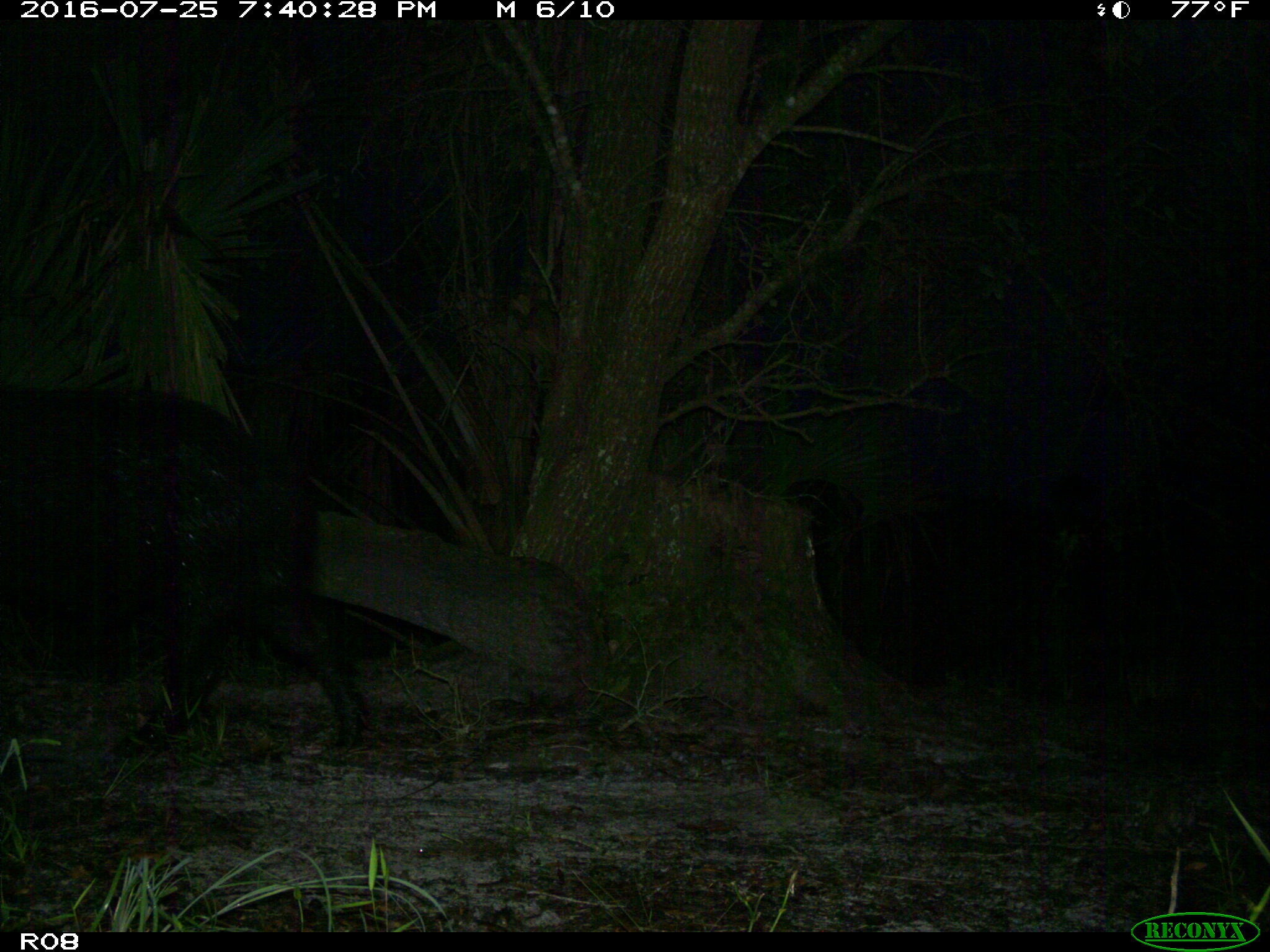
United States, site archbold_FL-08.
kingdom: Animalia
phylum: Chordata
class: Mammalia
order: Artiodactyla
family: Suidae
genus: Sus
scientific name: Sus scrofa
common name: wild boar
Sus scrofa (wild boar).